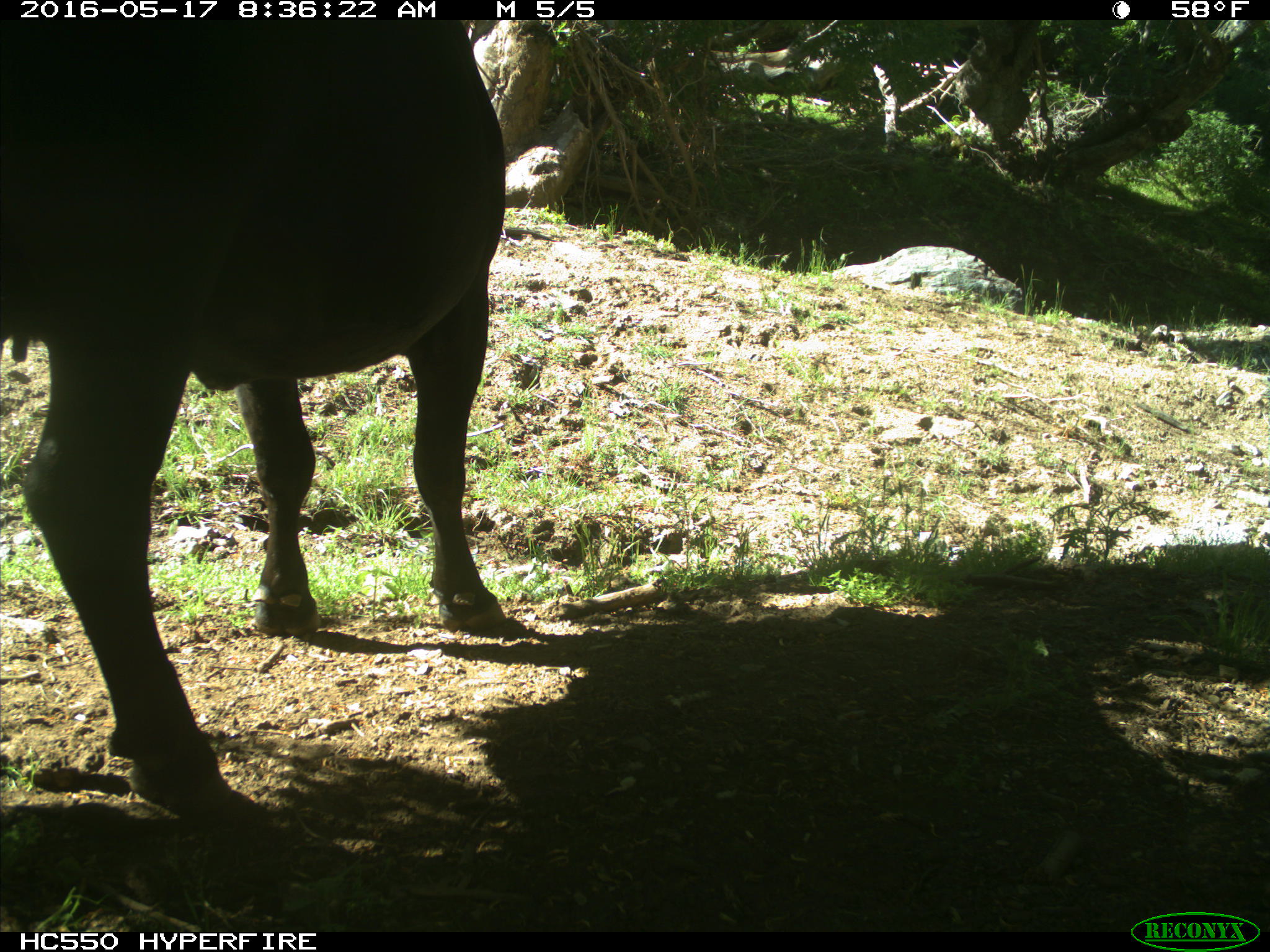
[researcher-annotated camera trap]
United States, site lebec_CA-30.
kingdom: Animalia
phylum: Chordata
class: Mammalia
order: Artiodactyla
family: Bovidae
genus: Bos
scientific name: Bos taurus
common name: domestic cow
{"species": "Bos taurus (domestic cow)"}